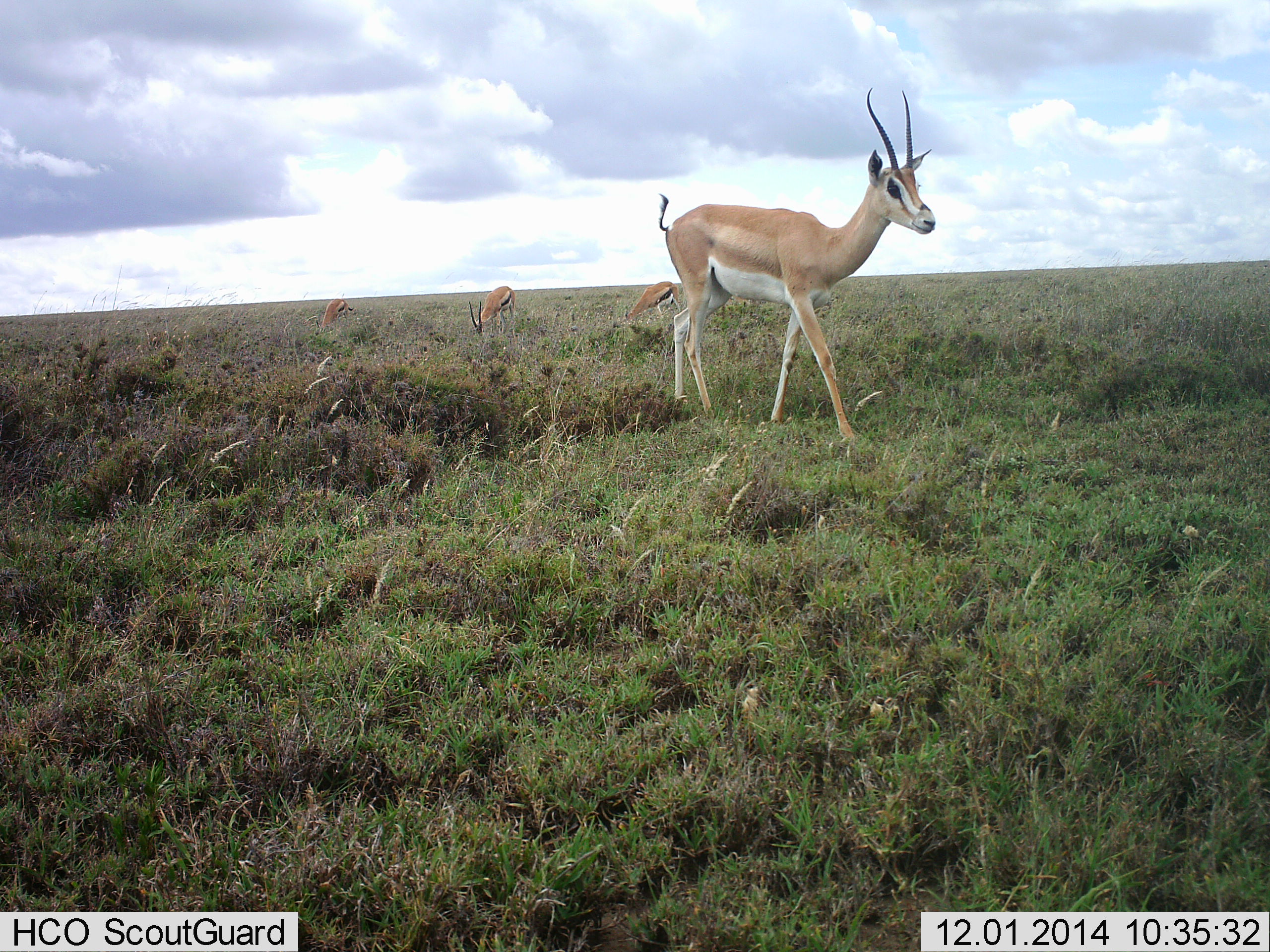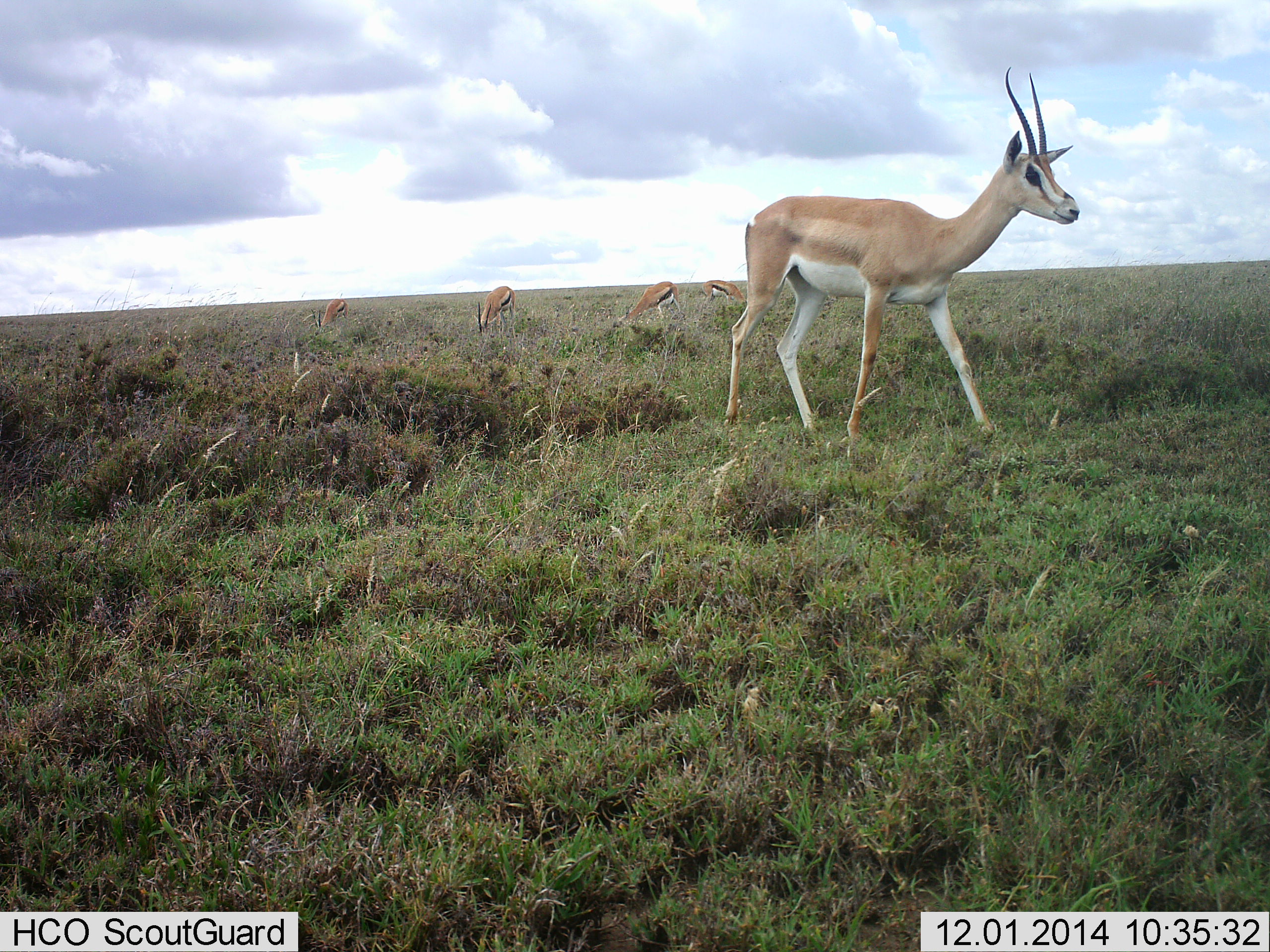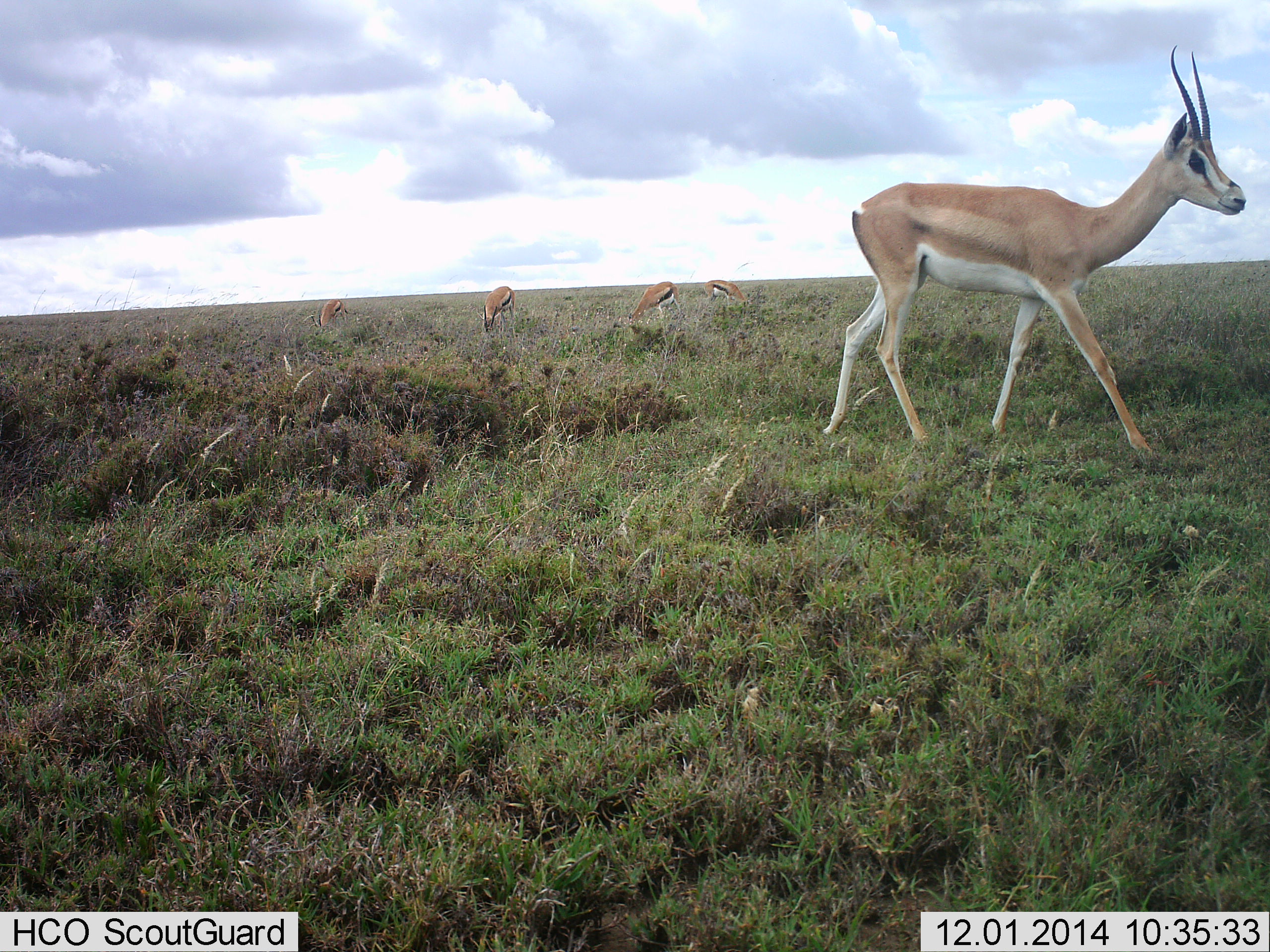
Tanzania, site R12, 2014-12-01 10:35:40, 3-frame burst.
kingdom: Animalia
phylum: Chordata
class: Mammalia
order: Artiodactyla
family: Bovidae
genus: Nanger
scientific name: Nanger granti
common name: grant's gazelle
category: gazellegrants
Gazellegrants (grant's gazelle) (Nanger granti), count 1. Behavior (volunteer vote fractions): standing 25%, resting 0%, moving 83%, interacting 8%. Young present (vote fraction): 0%. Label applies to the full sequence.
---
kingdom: Animalia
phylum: Chordata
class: Mammalia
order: Artiodactyla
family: Bovidae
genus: Eudorcas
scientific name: Eudorcas thomsonii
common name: thomson's gazelle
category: gazellethomsons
Gazellethomsons (thomson's gazelle) (Eudorcas thomsonii), count 4. Behavior (volunteer vote fractions): standing 9%, resting 0%, moving 18%, interacting 0%. Young present (vote fraction): 0%. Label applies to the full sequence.